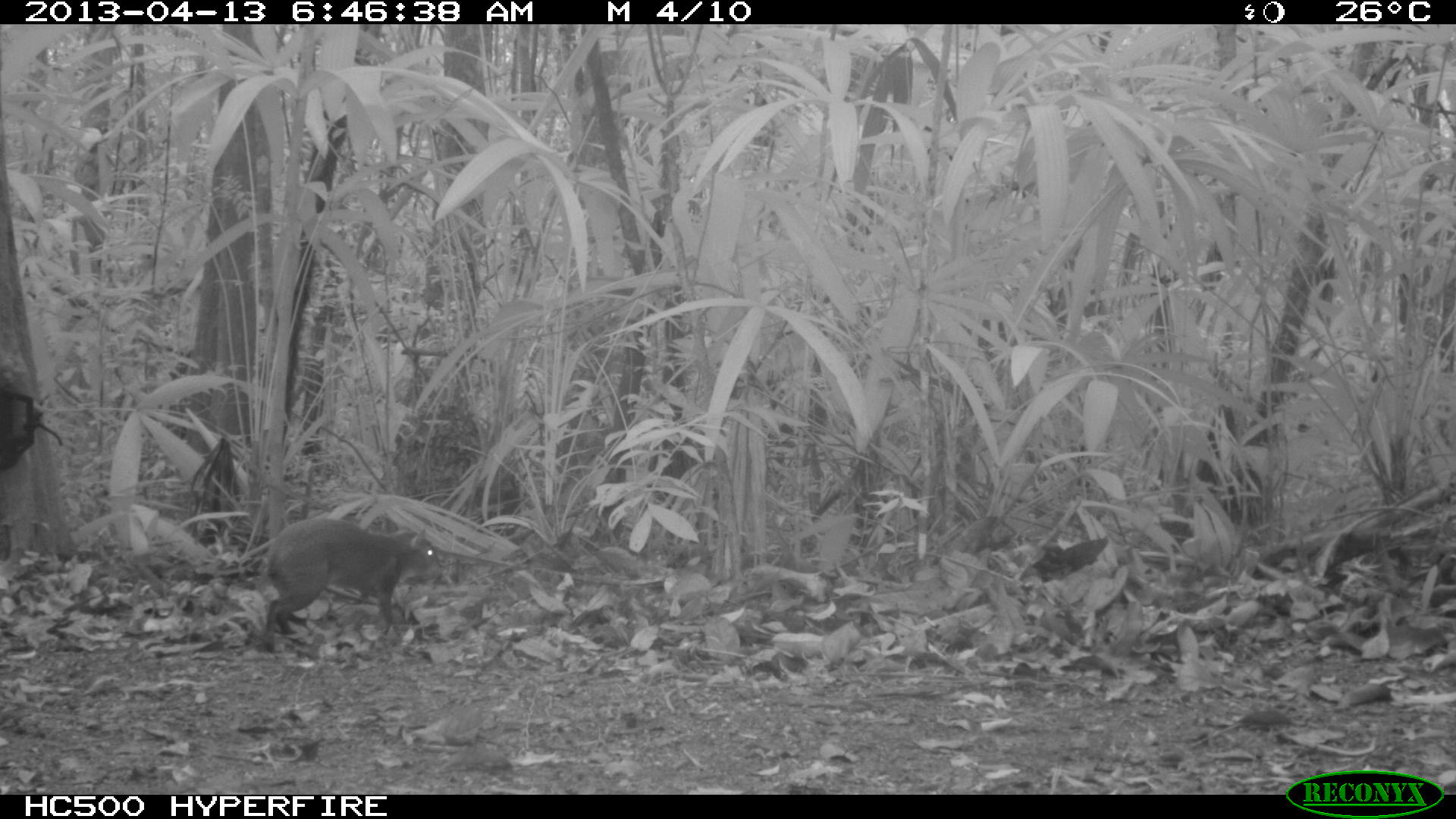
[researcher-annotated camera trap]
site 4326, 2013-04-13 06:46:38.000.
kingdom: Animalia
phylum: Chordata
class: Mammalia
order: Rodentia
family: Dasyproctidae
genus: Dasyprocta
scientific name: Dasyprocta punctata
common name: central american agouti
Dasyprocta punctata (central american agouti), count 1.